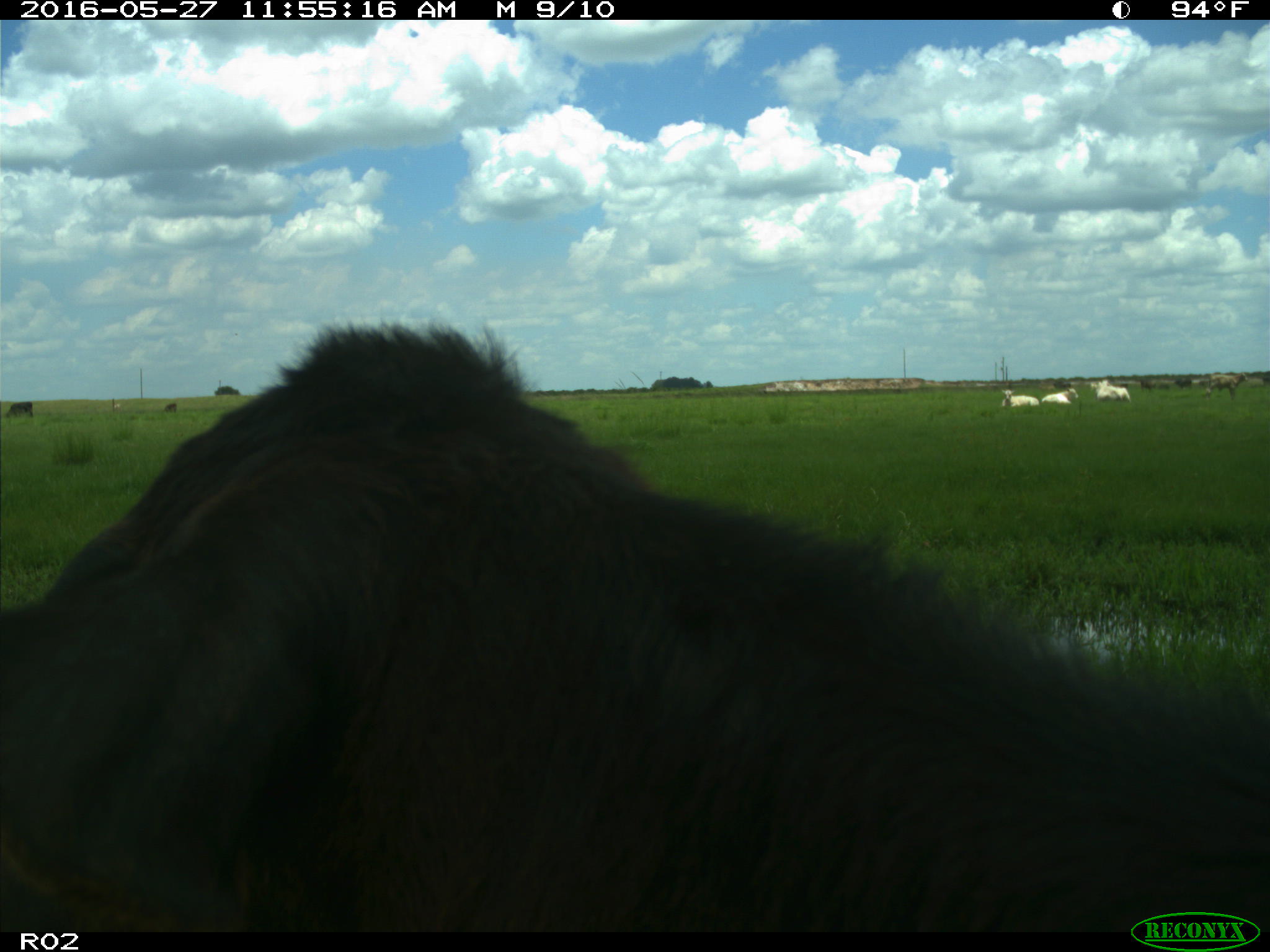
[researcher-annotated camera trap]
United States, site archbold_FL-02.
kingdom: Animalia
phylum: Chordata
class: Mammalia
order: Artiodactyla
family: Bovidae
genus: Bos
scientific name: Bos taurus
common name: domestic cow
Bos taurus (domestic cow).